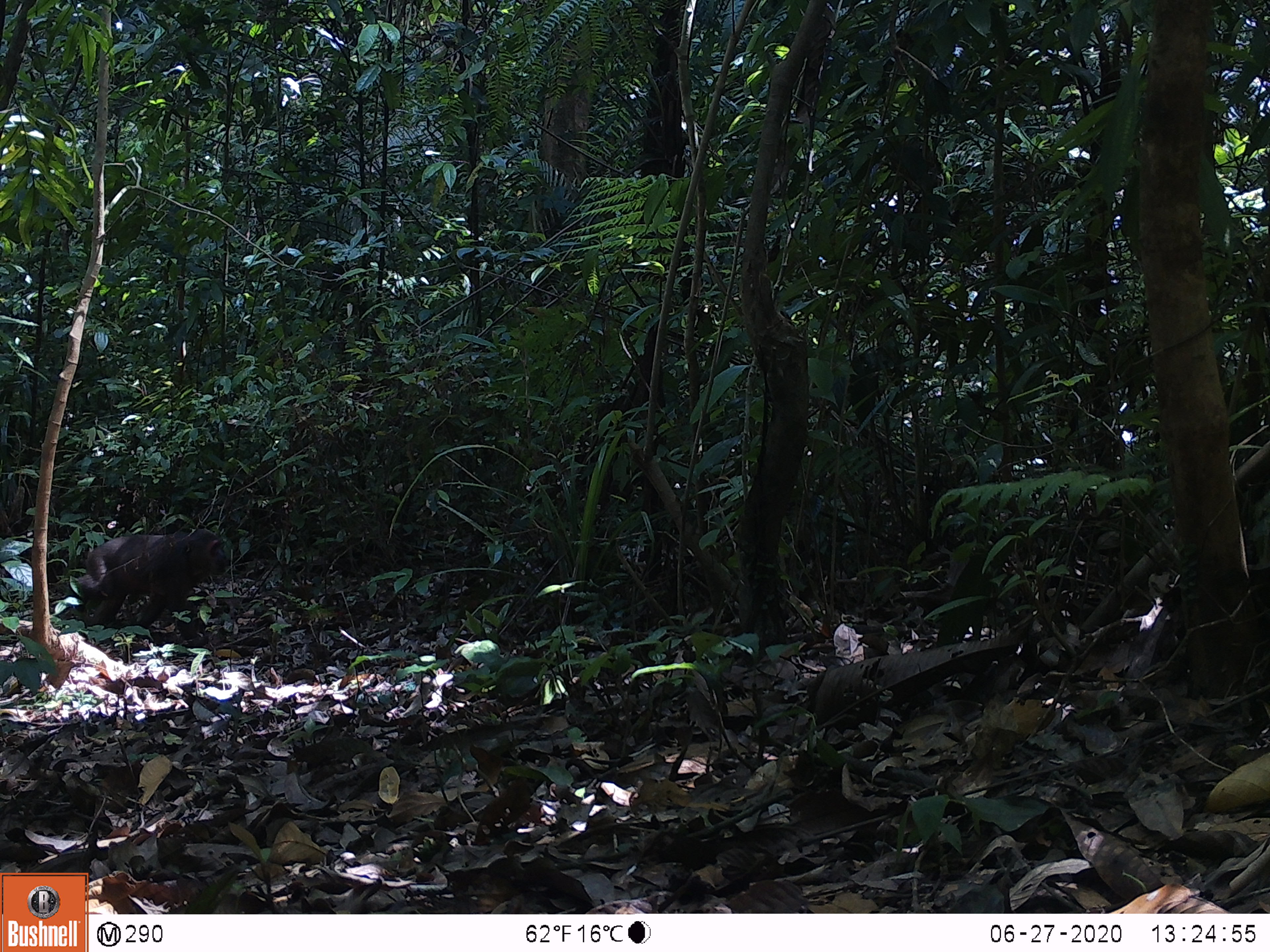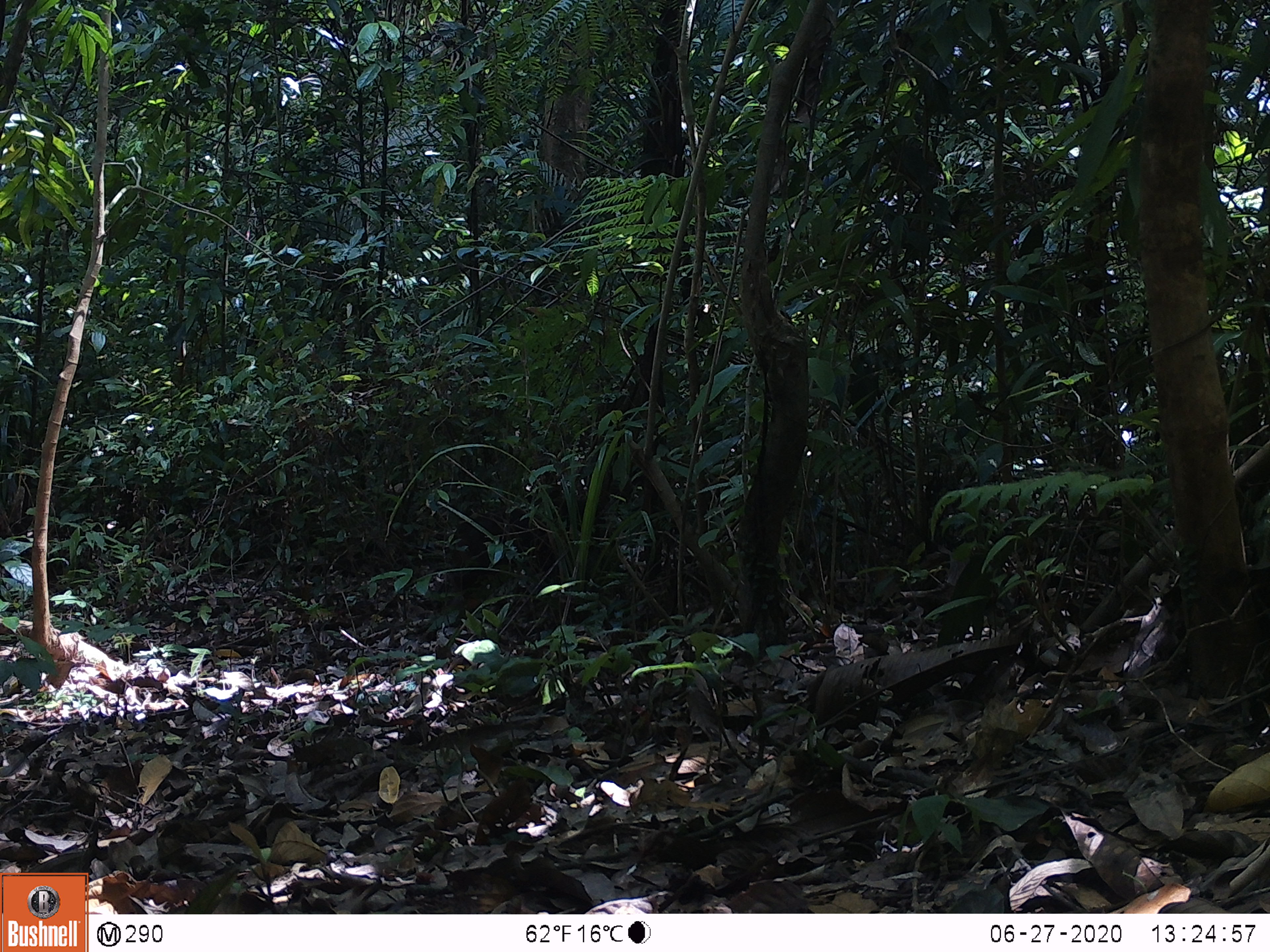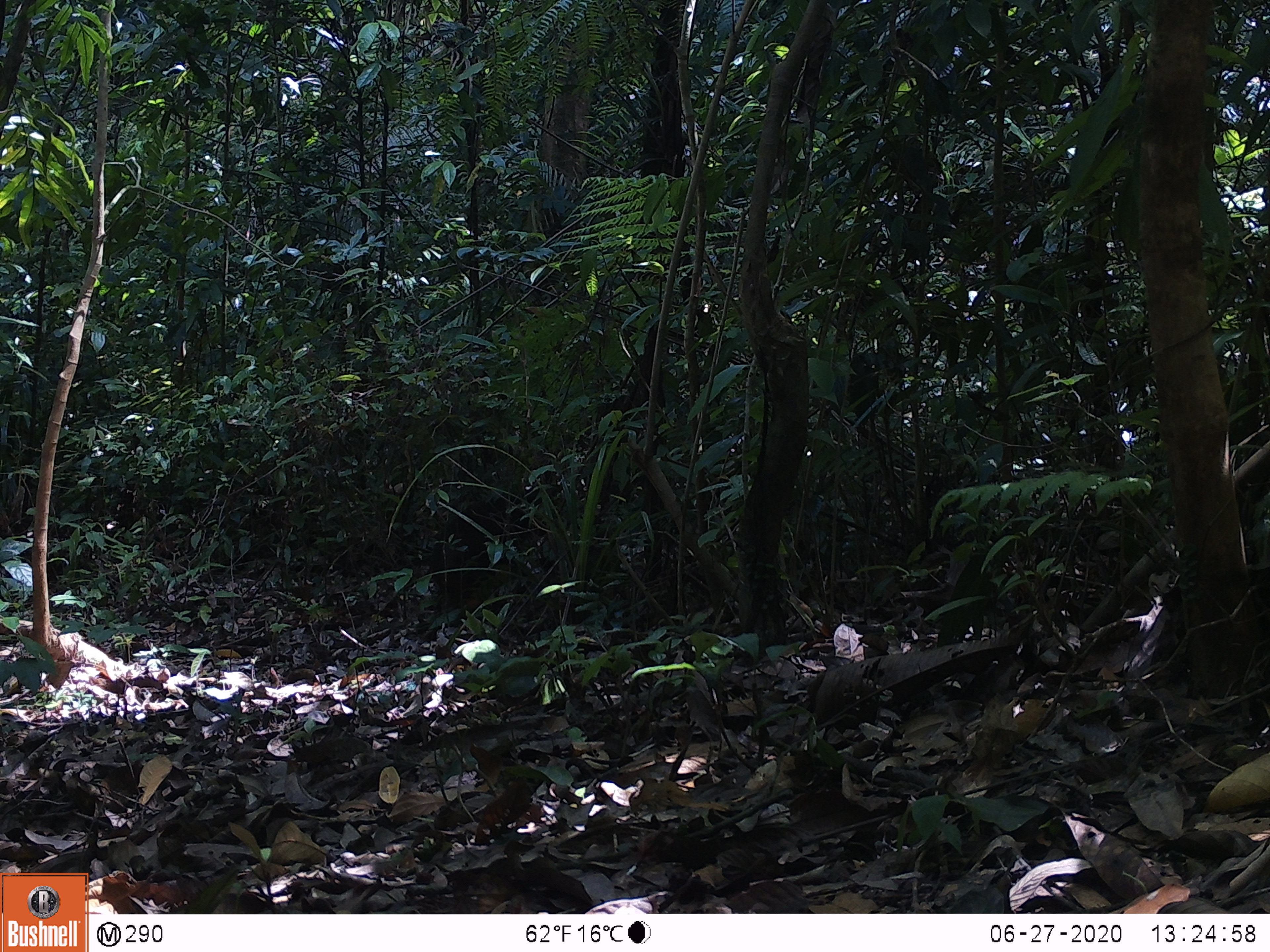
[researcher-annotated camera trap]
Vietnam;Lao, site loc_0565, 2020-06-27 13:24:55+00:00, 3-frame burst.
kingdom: Animalia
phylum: Chordata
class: Mammalia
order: Primates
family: Cercopithecidae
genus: Macaca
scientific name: Macaca arctoides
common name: stump-tailed macaque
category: stump tailed macaque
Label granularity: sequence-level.